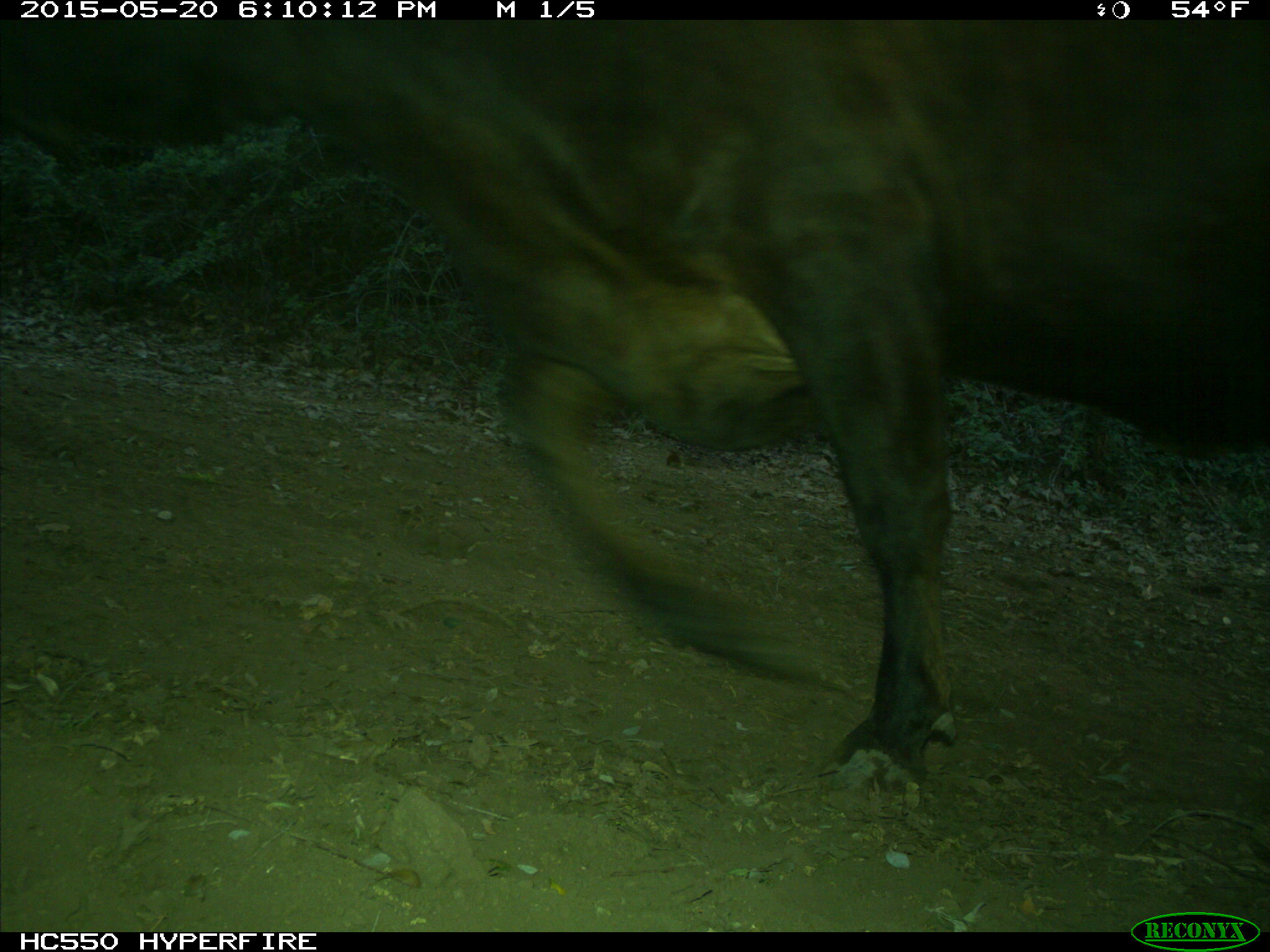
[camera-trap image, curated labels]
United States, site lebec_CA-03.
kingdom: Animalia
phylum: Chordata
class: Mammalia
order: Artiodactyla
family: Bovidae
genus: Bos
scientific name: Bos taurus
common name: domestic cow